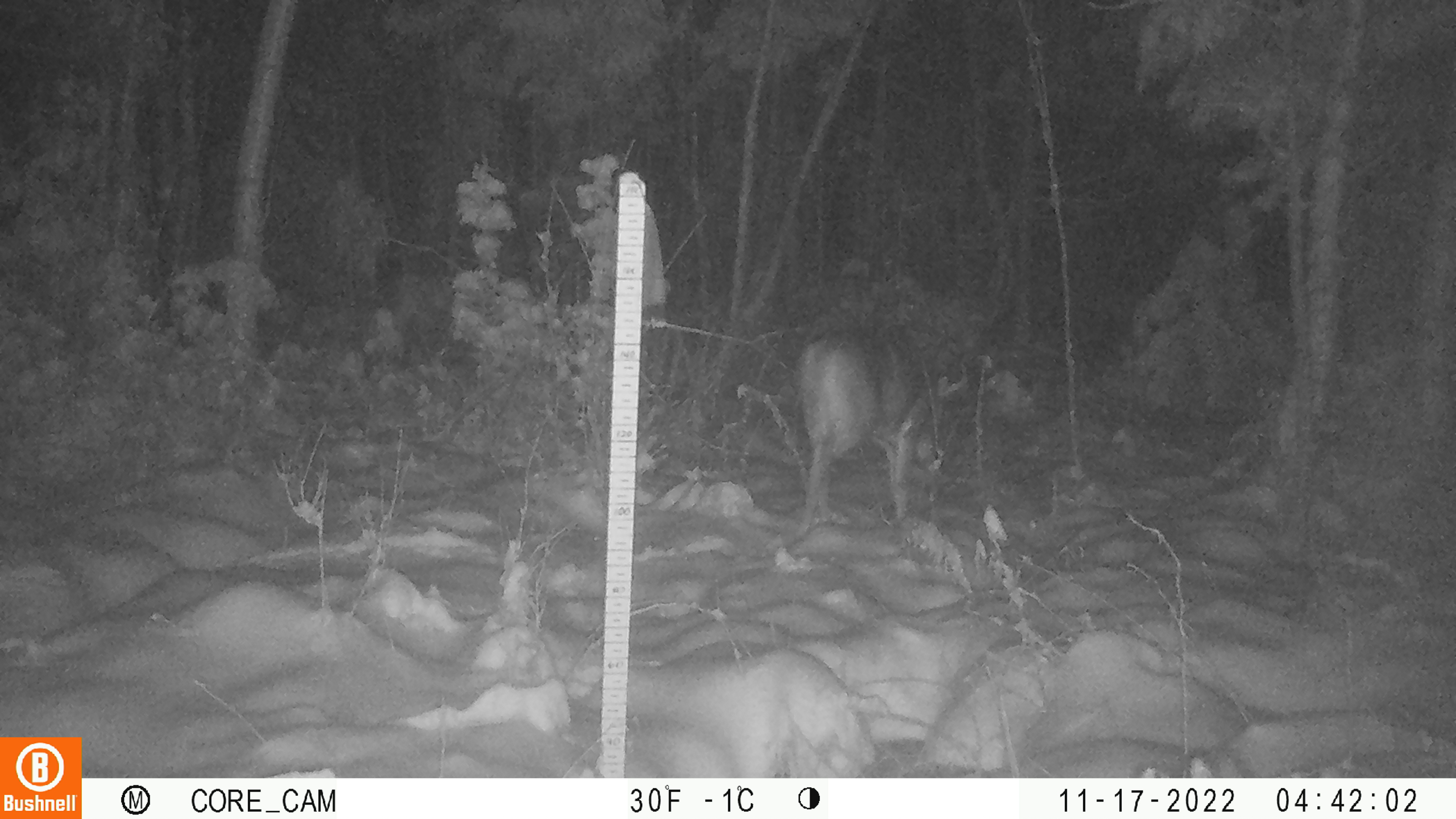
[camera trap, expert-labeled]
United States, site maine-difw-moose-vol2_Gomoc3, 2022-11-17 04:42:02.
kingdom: Animalia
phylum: Chordata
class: Mammalia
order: Artiodactyla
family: Cervidae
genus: Odocoileus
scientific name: Odocoileus virginianus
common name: white-tailed deer